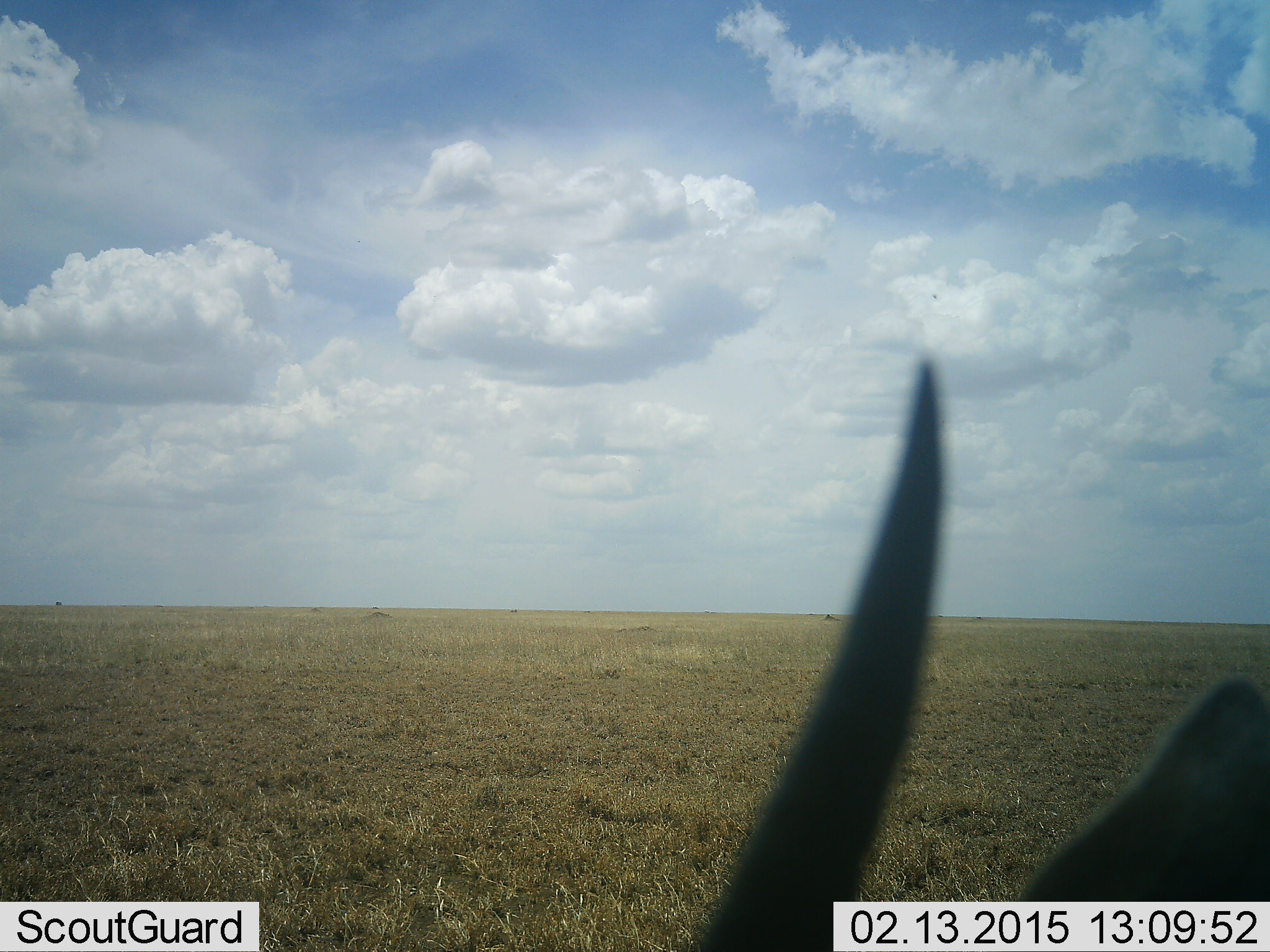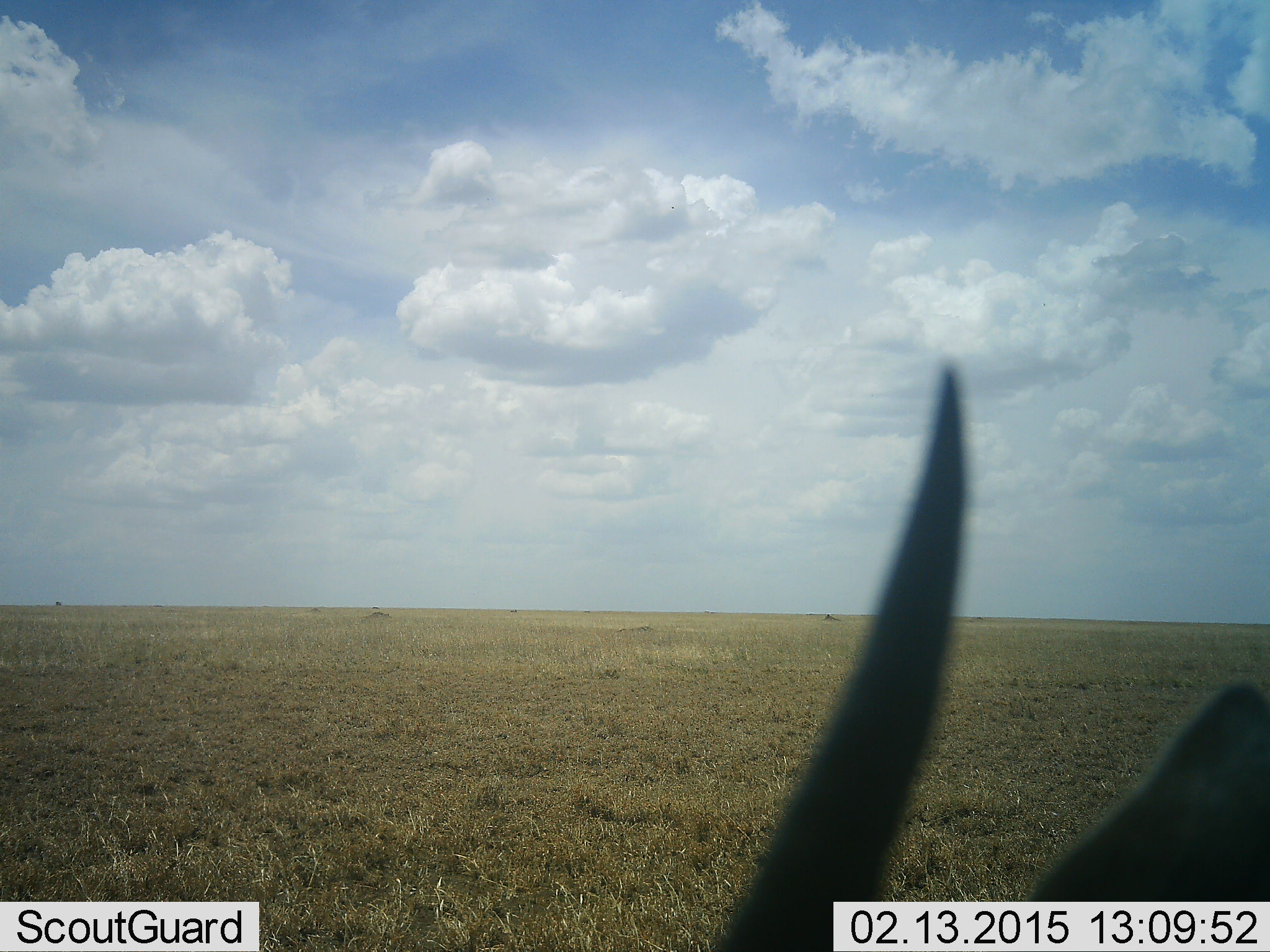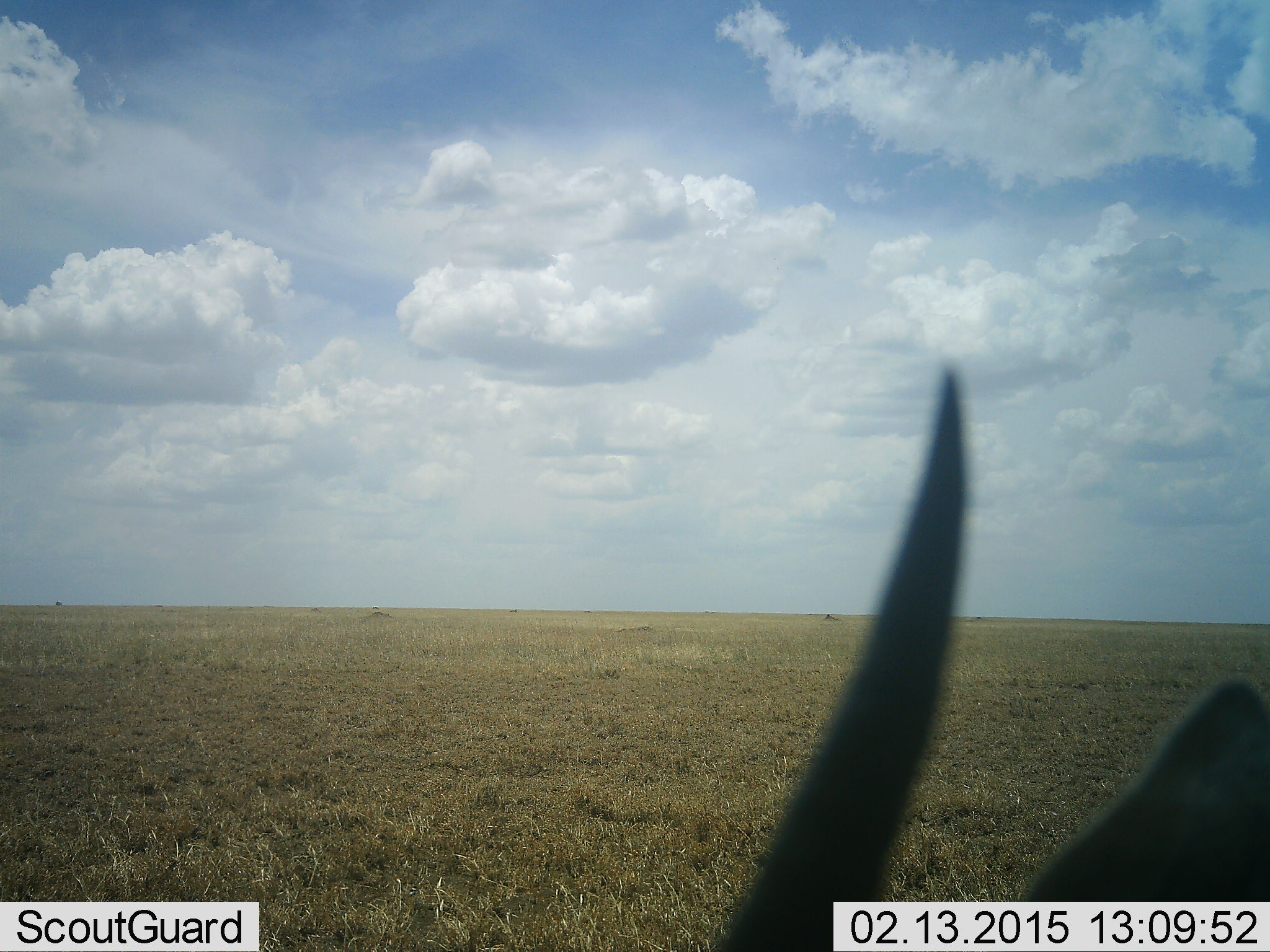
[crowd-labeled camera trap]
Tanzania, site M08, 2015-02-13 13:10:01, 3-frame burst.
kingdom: Animalia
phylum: Chordata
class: Mammalia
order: Artiodactyla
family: Bovidae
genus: Eudorcas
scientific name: Eudorcas thomsonii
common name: thomson's gazelle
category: gazellethomsons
Gazellethomsons (thomson's gazelle) (Eudorcas thomsonii), count 1. Behavior (volunteer vote fractions): standing 100%, resting 0%, moving 0%, interacting 0%. Young present (vote fraction): 0%. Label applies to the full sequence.